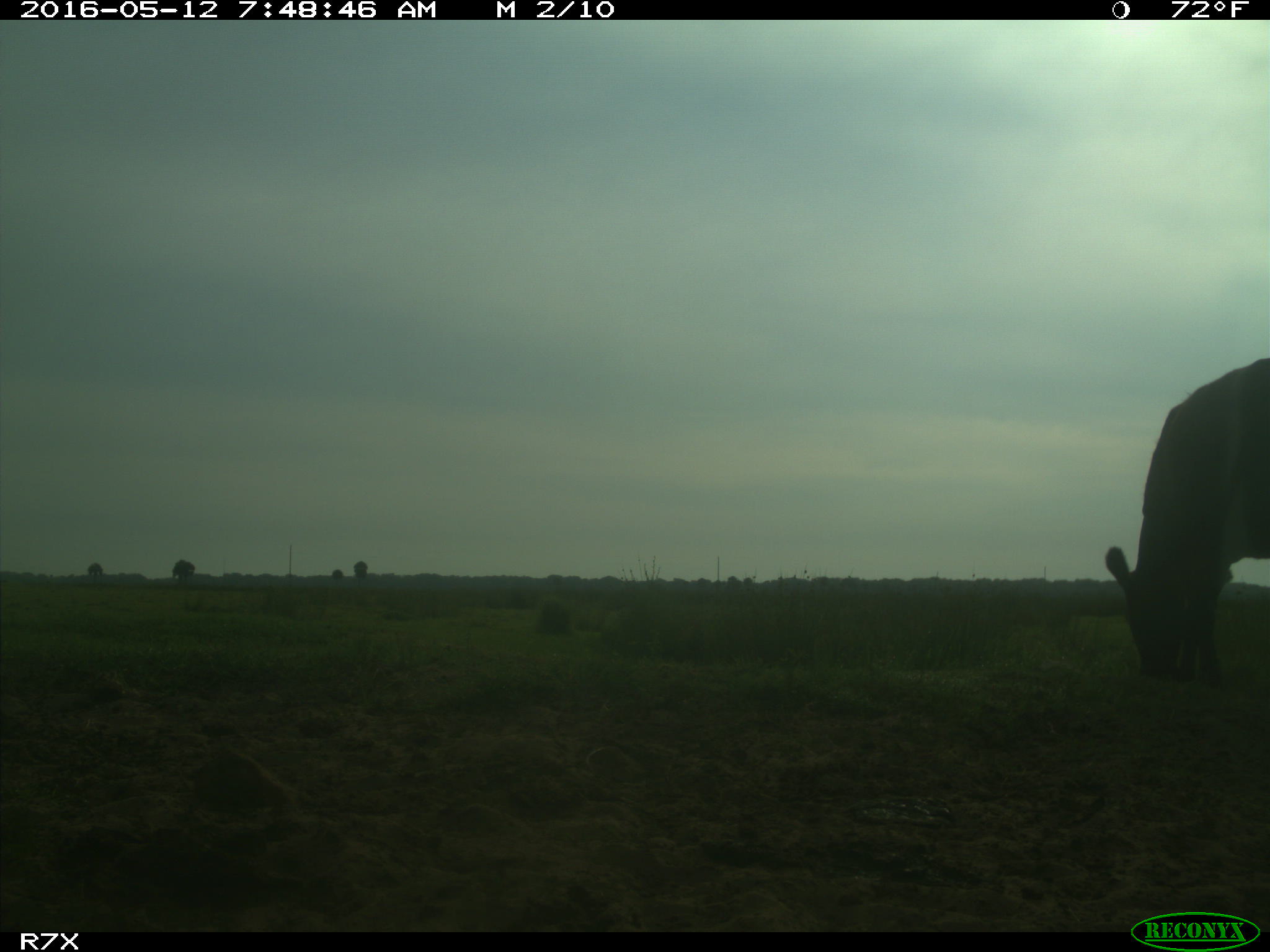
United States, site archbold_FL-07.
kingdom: Animalia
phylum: Chordata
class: Mammalia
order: Artiodactyla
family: Bovidae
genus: Bos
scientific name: Bos taurus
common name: domestic cow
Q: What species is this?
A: Bos taurus (domestic cow).